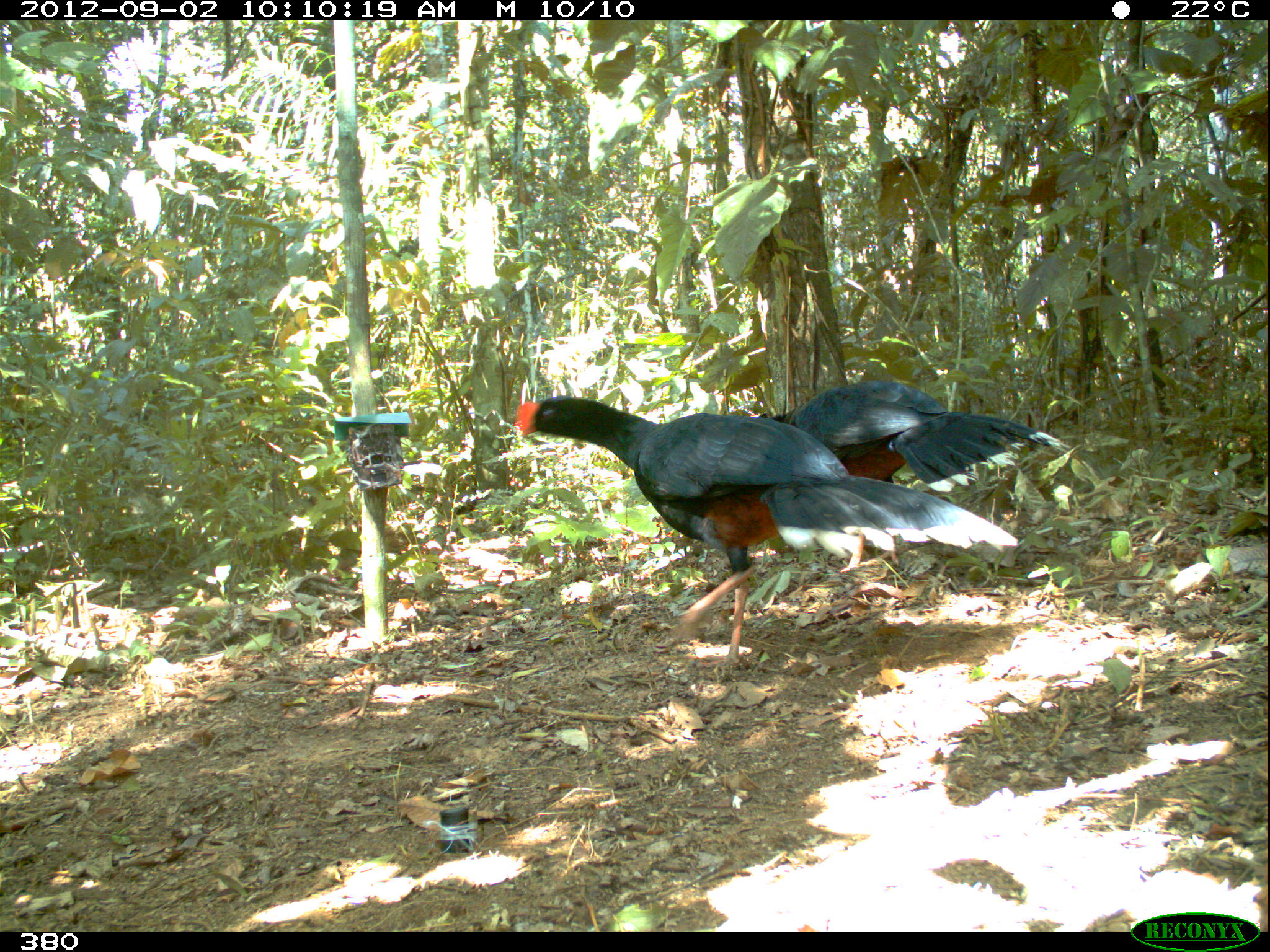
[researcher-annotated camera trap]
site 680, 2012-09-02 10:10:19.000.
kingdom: Animalia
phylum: Chordata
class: Aves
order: Galliformes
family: Cracidae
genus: Mitu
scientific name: Mitu tuberosum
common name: razor-billed curassow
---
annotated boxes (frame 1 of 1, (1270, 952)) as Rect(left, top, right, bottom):
mitu tuberosum: Rect(509, 393, 1021, 670); Rect(753, 376, 1072, 574)